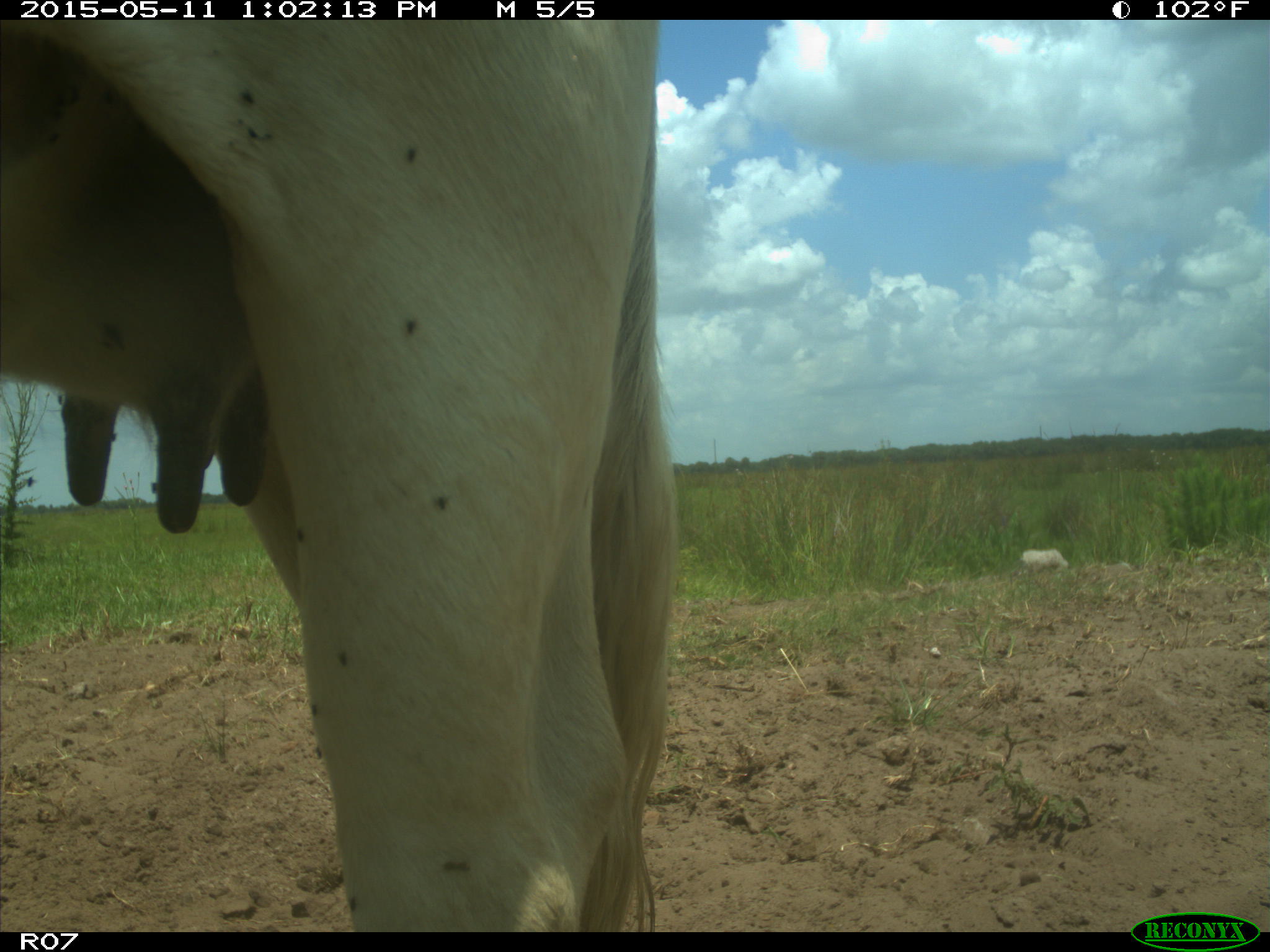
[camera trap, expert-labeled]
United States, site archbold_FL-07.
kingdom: Animalia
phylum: Chordata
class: Mammalia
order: Artiodactyla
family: Bovidae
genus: Bos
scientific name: Bos taurus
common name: domestic cow